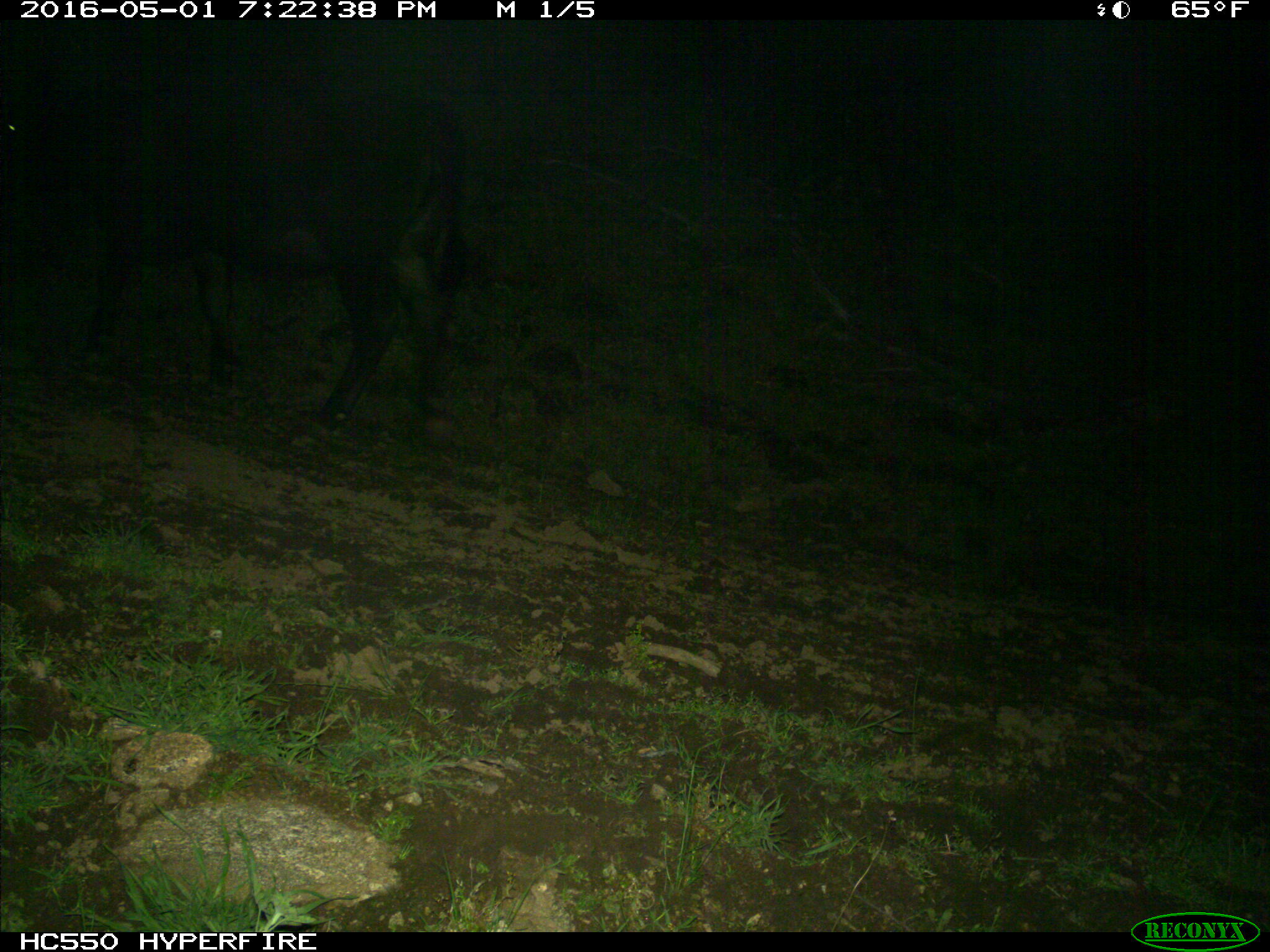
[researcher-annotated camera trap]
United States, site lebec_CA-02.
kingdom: Animalia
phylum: Chordata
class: Mammalia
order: Artiodactyla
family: Bovidae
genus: Bos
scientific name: Bos taurus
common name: domestic cow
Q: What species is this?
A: Bos taurus (domestic cow).